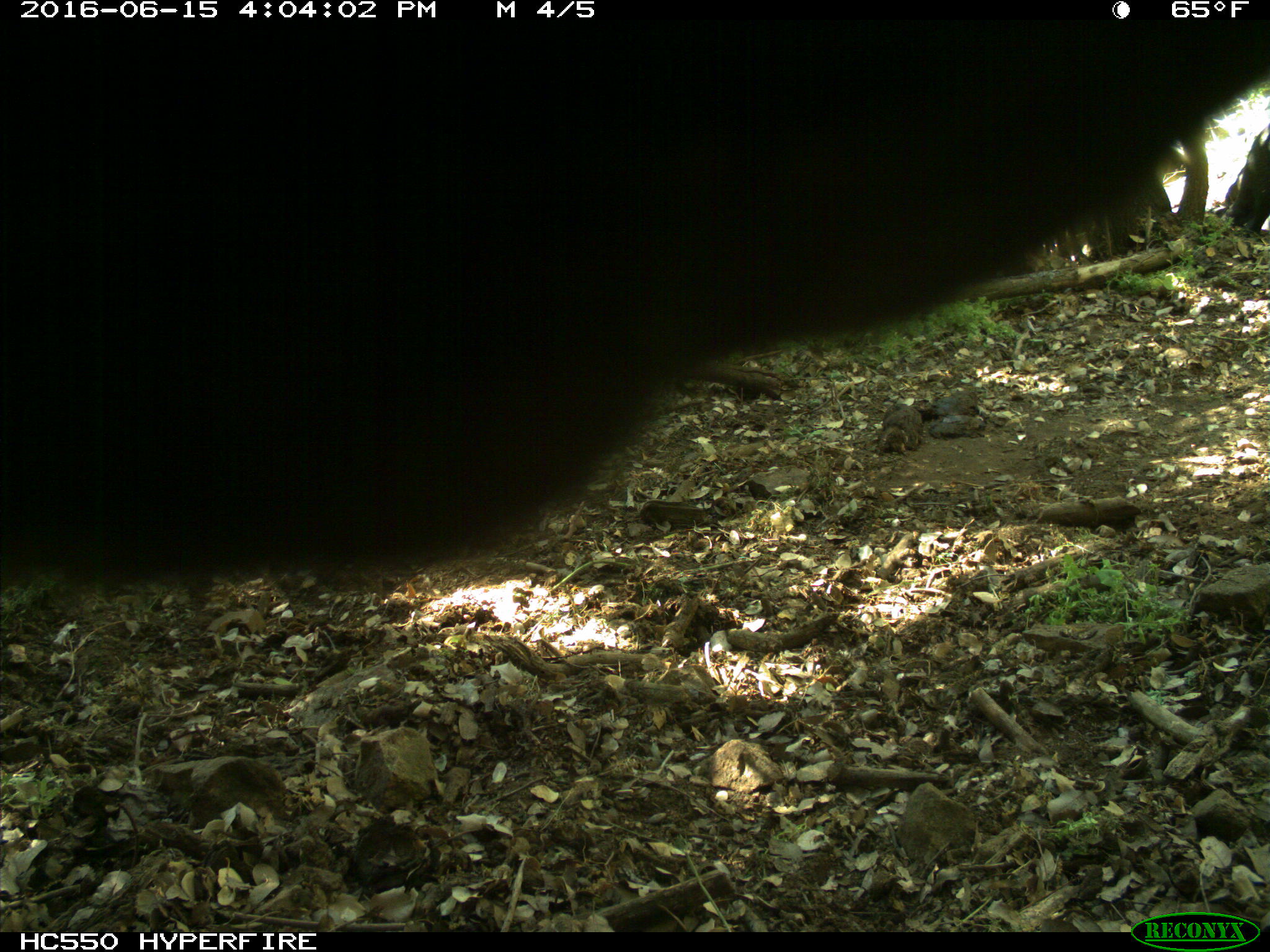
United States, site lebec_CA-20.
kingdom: Animalia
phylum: Chordata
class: Mammalia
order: Artiodactyla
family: Bovidae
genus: Bos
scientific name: Bos taurus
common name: domestic cow